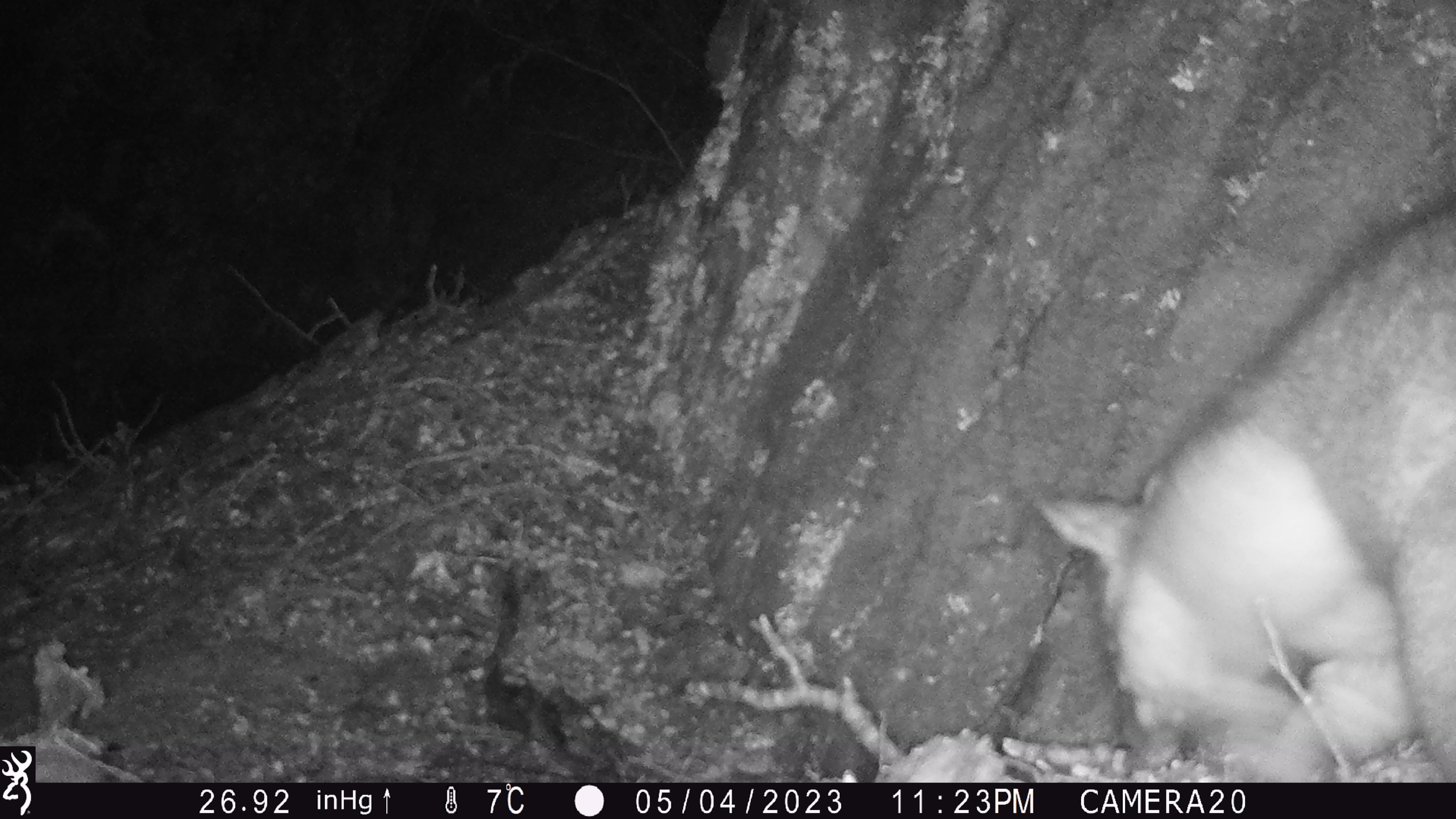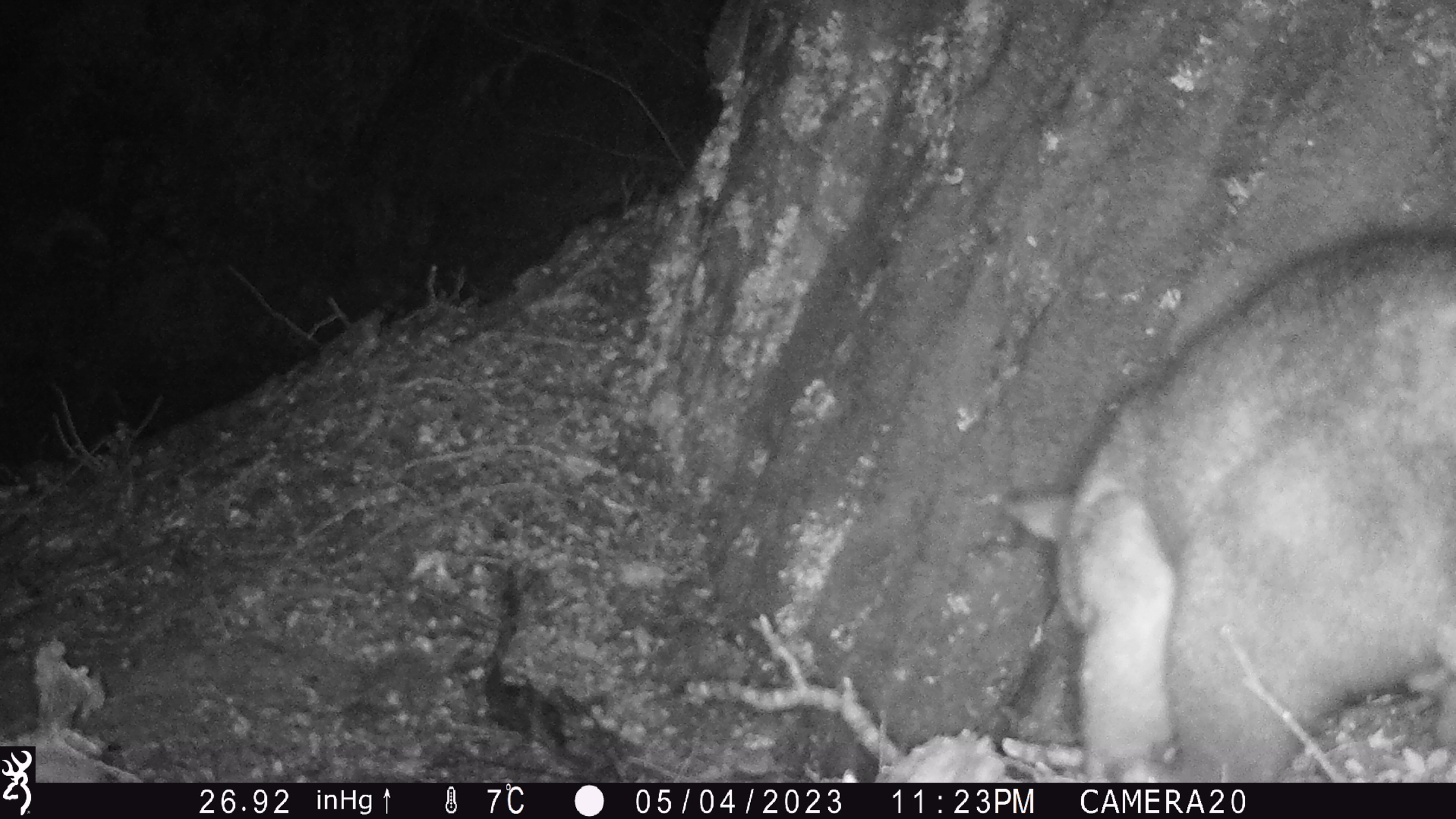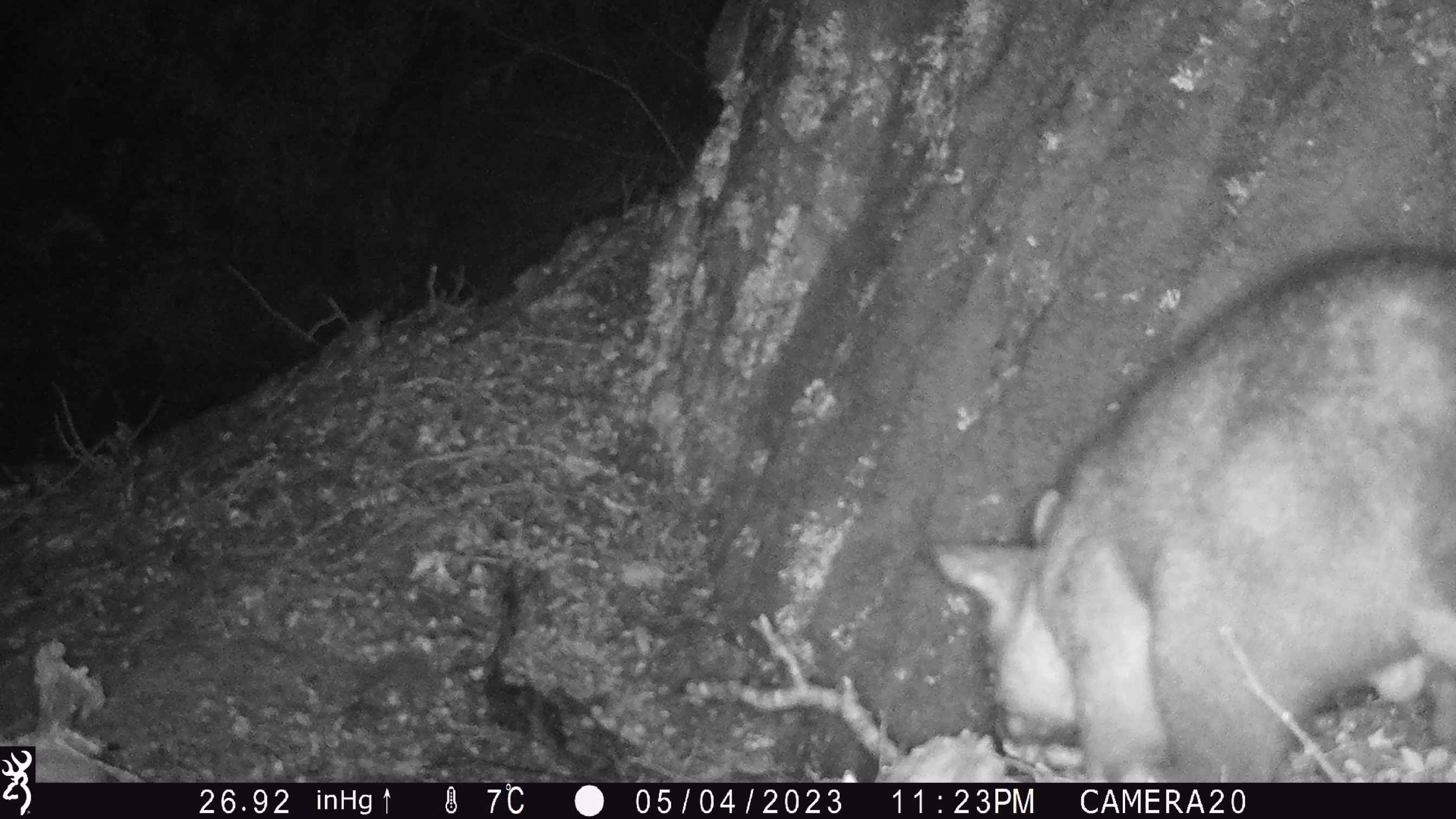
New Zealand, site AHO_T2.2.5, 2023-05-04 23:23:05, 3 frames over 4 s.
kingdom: Animalia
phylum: Chordata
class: Mammalia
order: Carnivora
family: Mustelidae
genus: Mustela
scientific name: Mustela erminea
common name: stoat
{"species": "stoat (Mustela erminea)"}